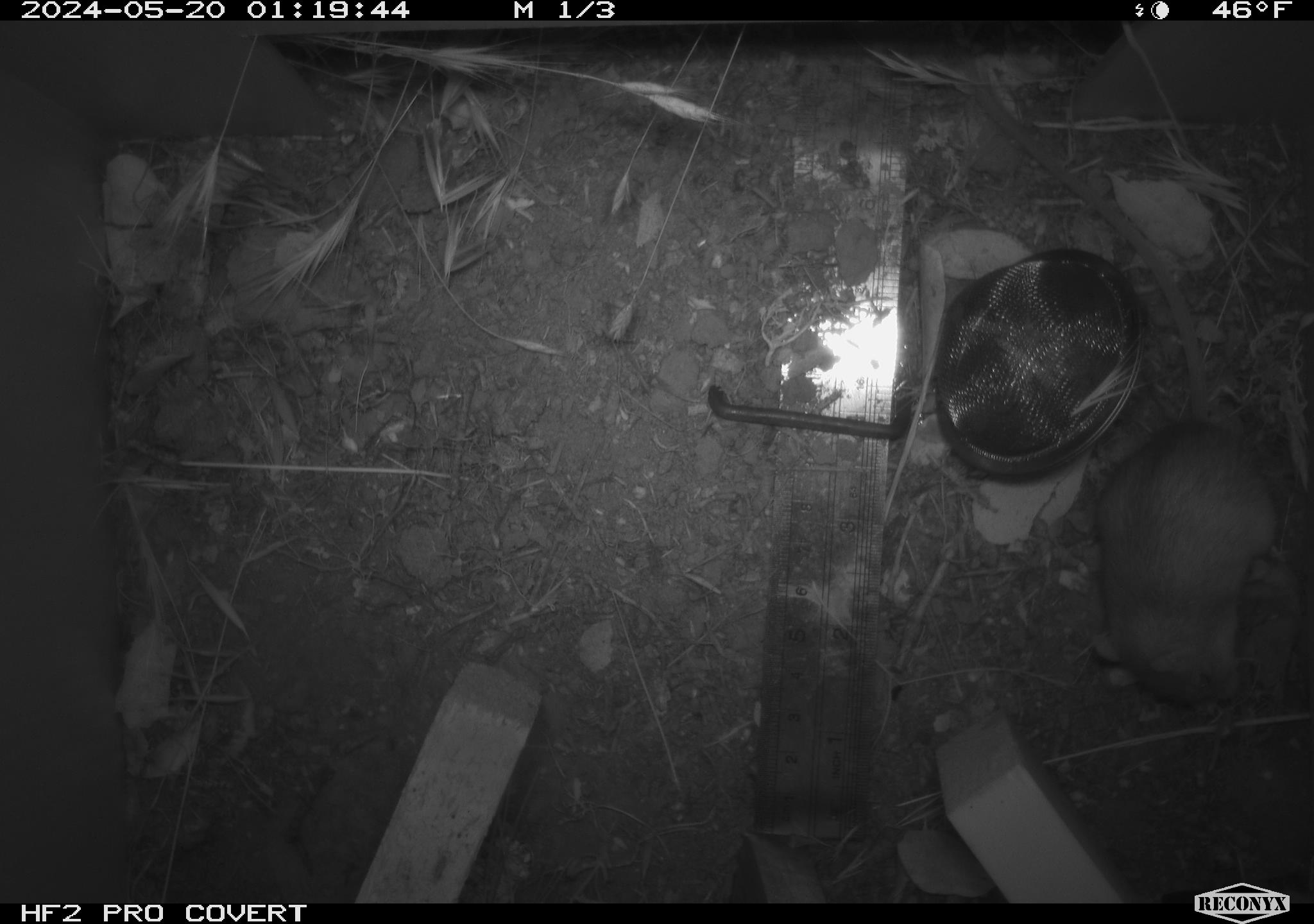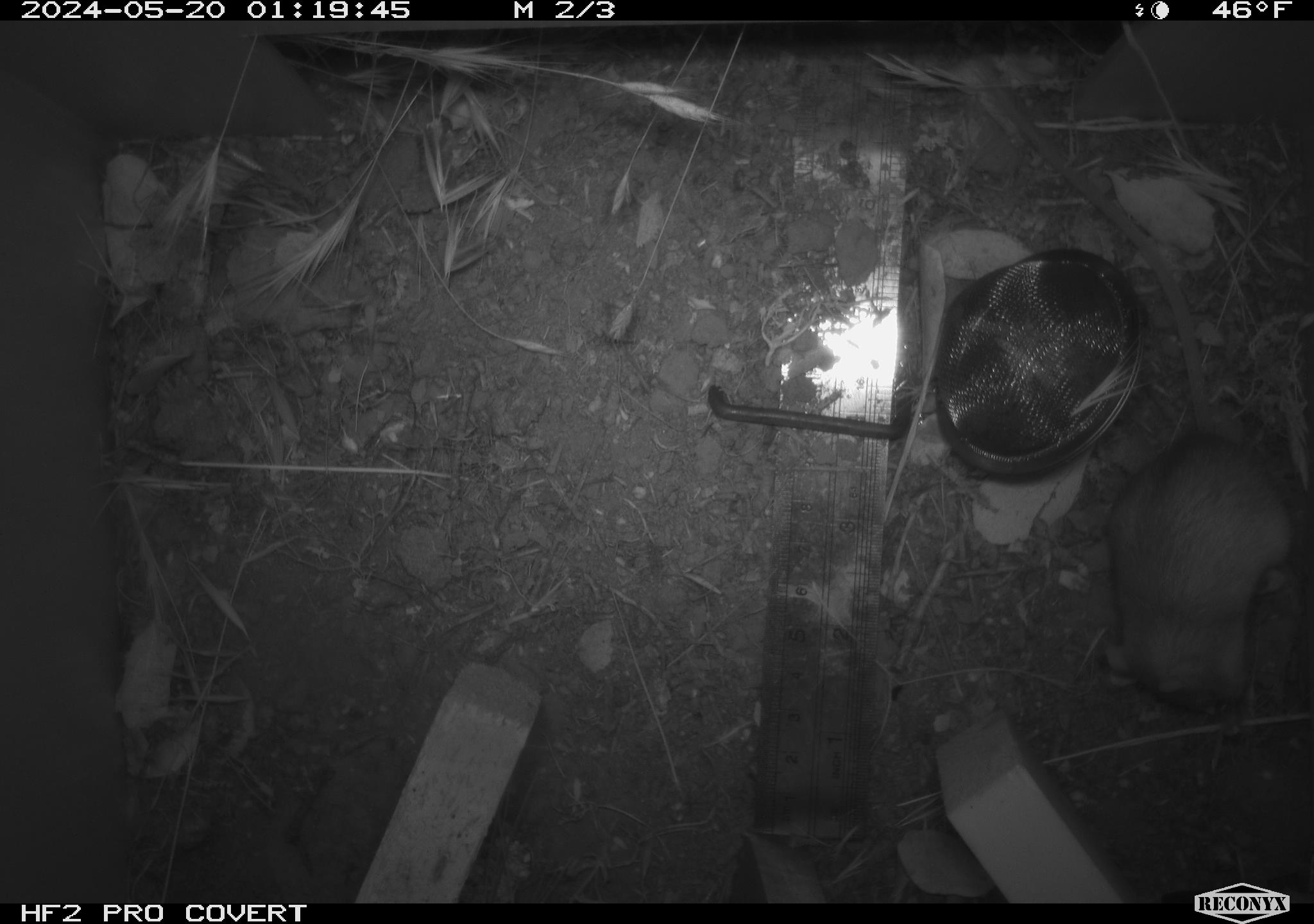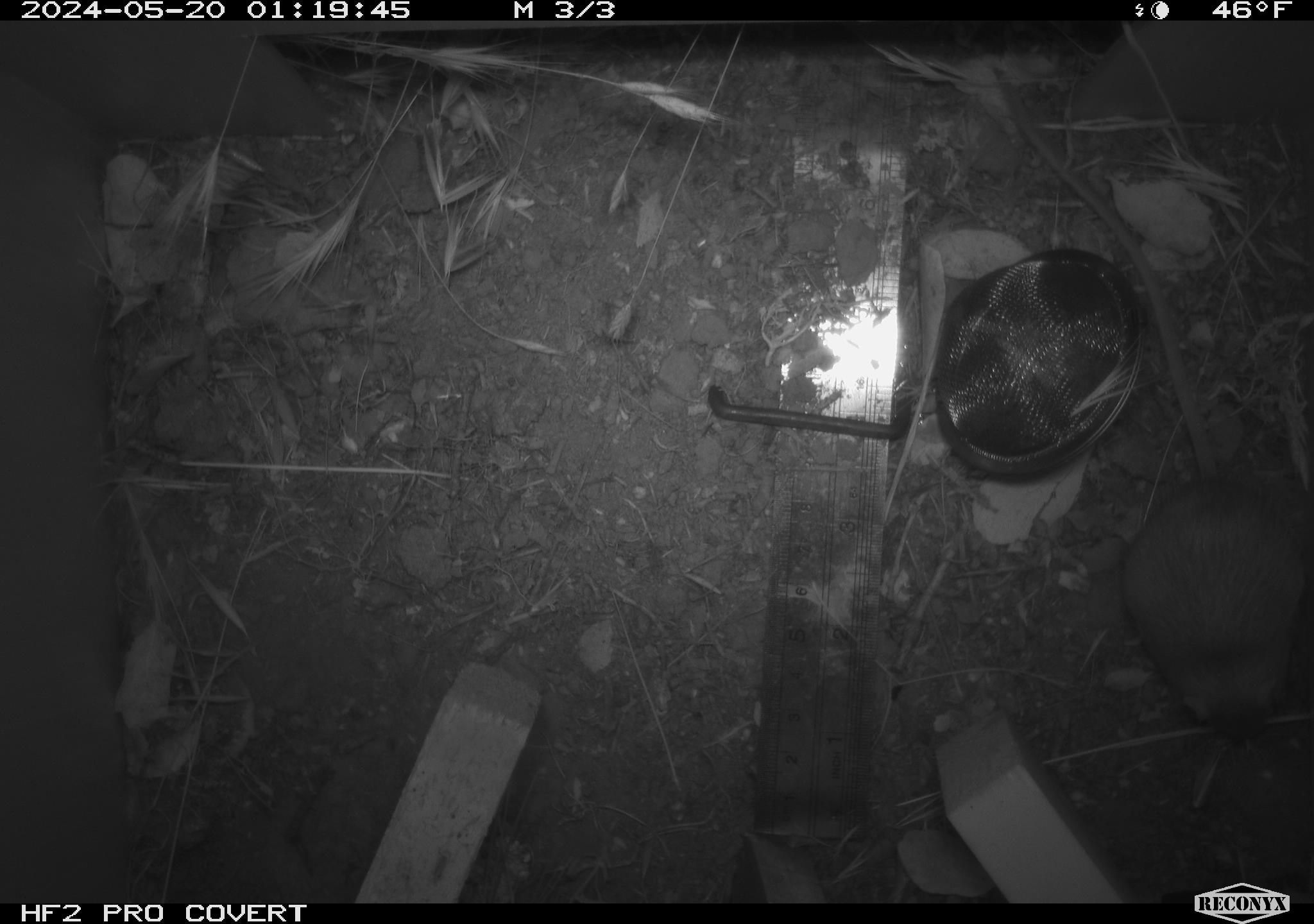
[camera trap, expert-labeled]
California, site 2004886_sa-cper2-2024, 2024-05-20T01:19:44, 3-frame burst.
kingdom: Animalia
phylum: Chordata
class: Mammalia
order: Rodentia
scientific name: Rodentia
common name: rodent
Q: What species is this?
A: Rodent (Rodentia).